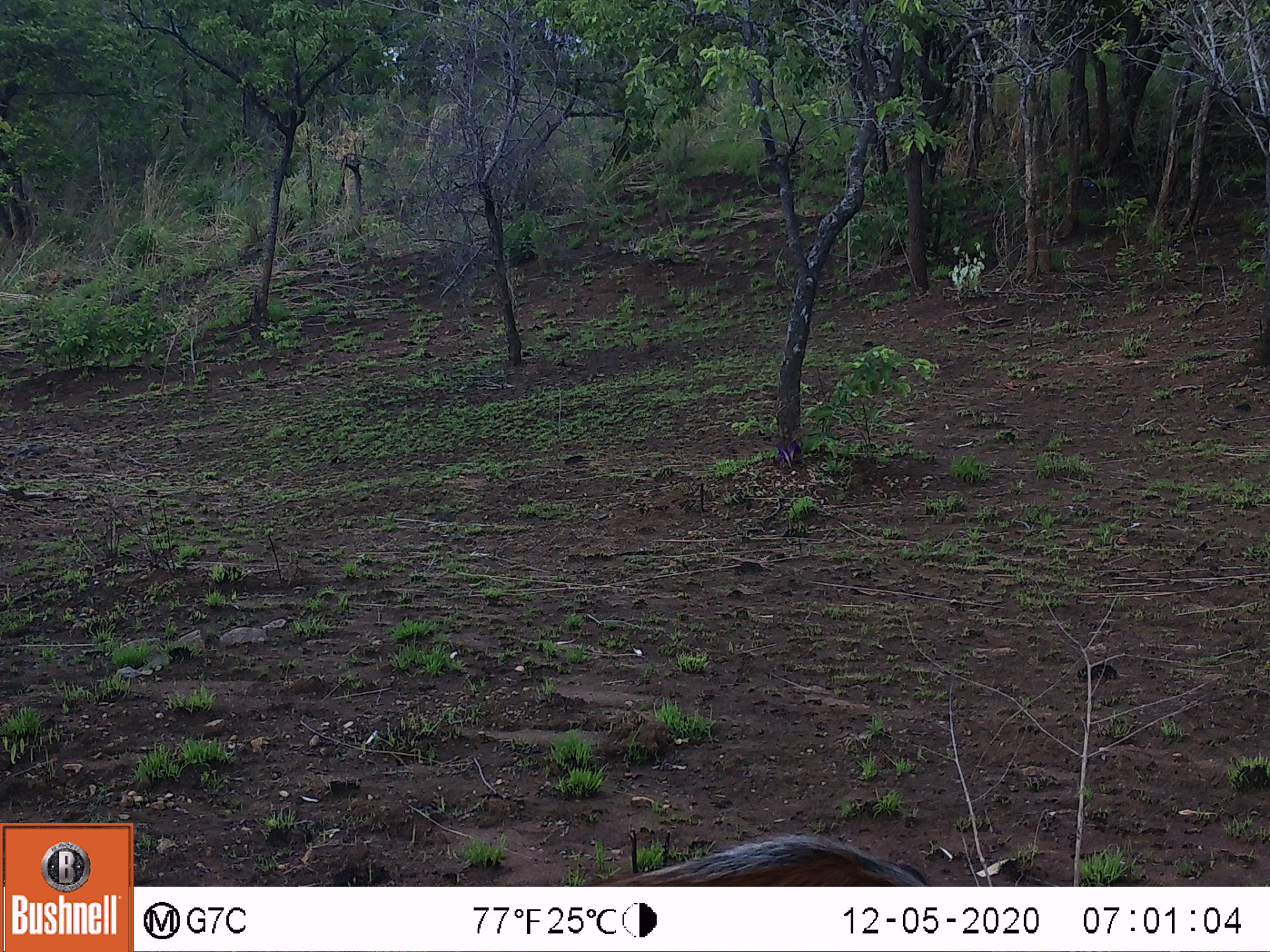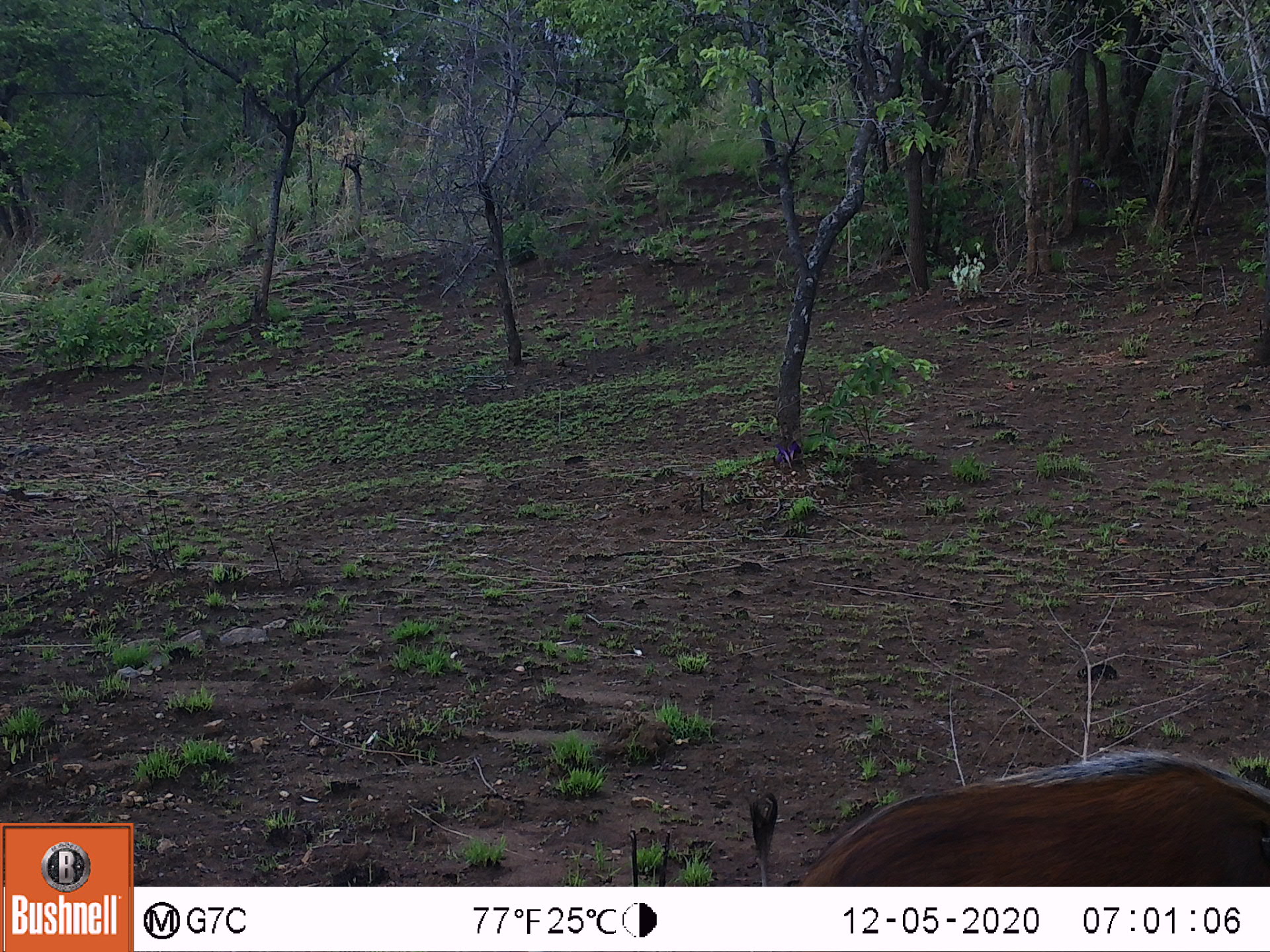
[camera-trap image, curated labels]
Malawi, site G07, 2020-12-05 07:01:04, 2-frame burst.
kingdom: Animalia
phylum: Chordata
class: Mammalia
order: Artiodactyla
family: Suidae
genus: Potamochoerus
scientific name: Potamochoerus larvatus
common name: bushpig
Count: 1.